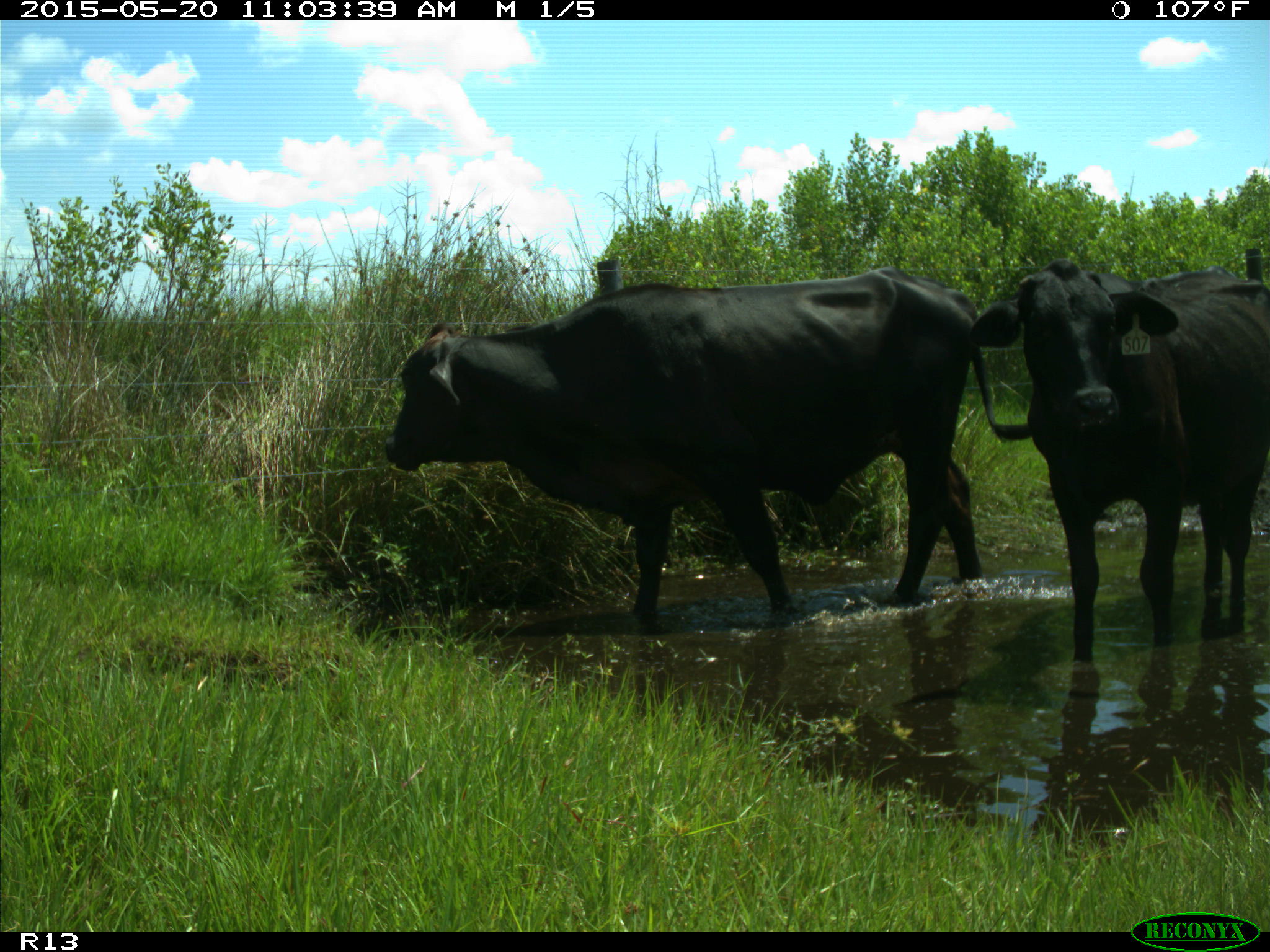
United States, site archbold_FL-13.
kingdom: Animalia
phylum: Chordata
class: Mammalia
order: Artiodactyla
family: Bovidae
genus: Bos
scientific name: Bos taurus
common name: domestic cow